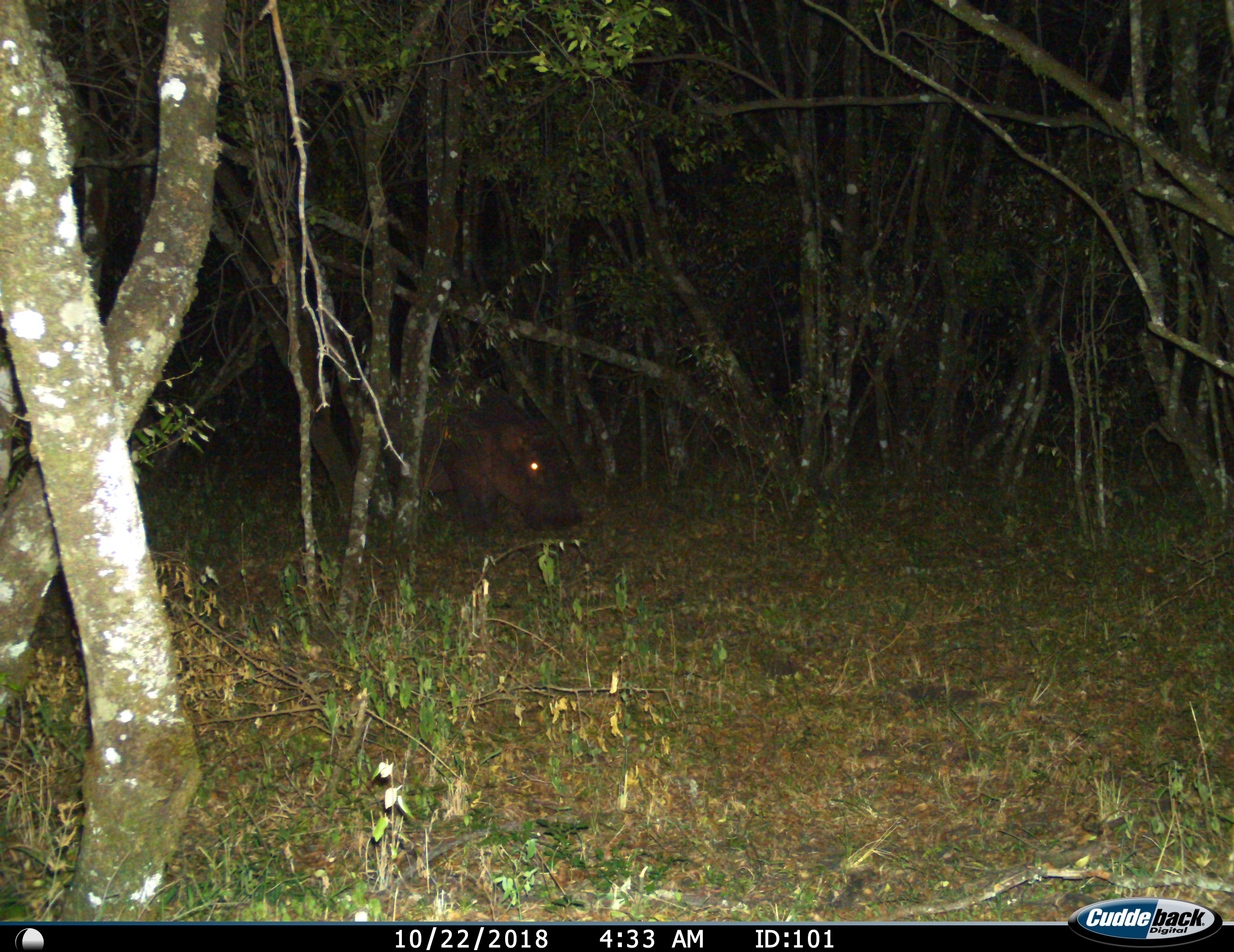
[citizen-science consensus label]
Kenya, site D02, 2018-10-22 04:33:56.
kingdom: Animalia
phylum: Chordata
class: Mammalia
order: Artiodactyla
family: Suidae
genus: Phacochoerus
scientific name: Phacochoerus africanus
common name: warthog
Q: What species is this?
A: Warthog (Phacochoerus africanus).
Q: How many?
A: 1.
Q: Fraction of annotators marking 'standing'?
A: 20%.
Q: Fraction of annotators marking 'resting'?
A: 0%.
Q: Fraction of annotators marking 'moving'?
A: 40%.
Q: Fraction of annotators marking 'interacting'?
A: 0%.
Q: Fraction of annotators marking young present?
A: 0%.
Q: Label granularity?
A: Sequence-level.